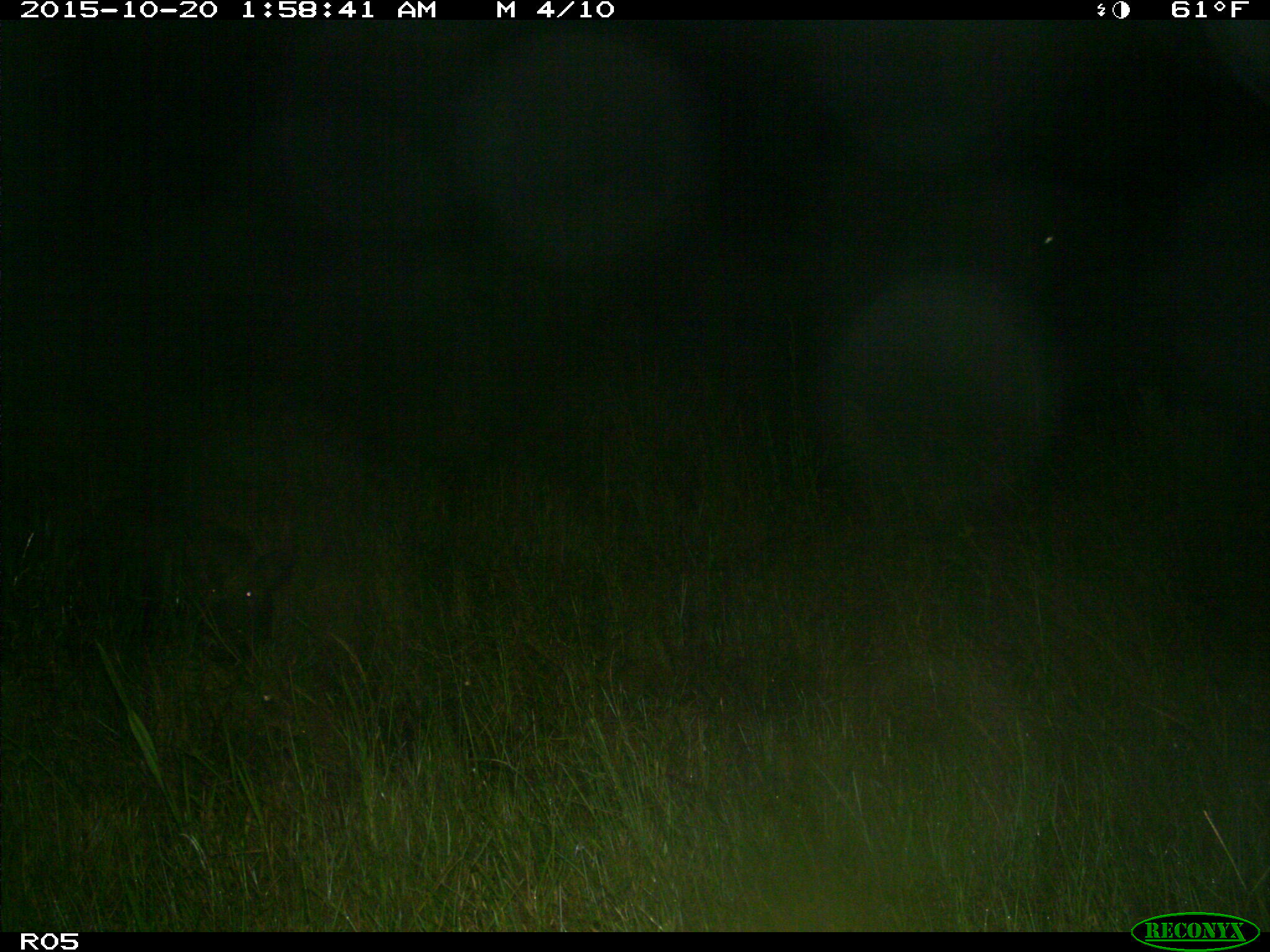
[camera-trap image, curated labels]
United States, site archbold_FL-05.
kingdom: Animalia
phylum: Chordata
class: Mammalia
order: Artiodactyla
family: Suidae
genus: Sus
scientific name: Sus scrofa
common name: wild boar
Sus scrofa (wild boar).